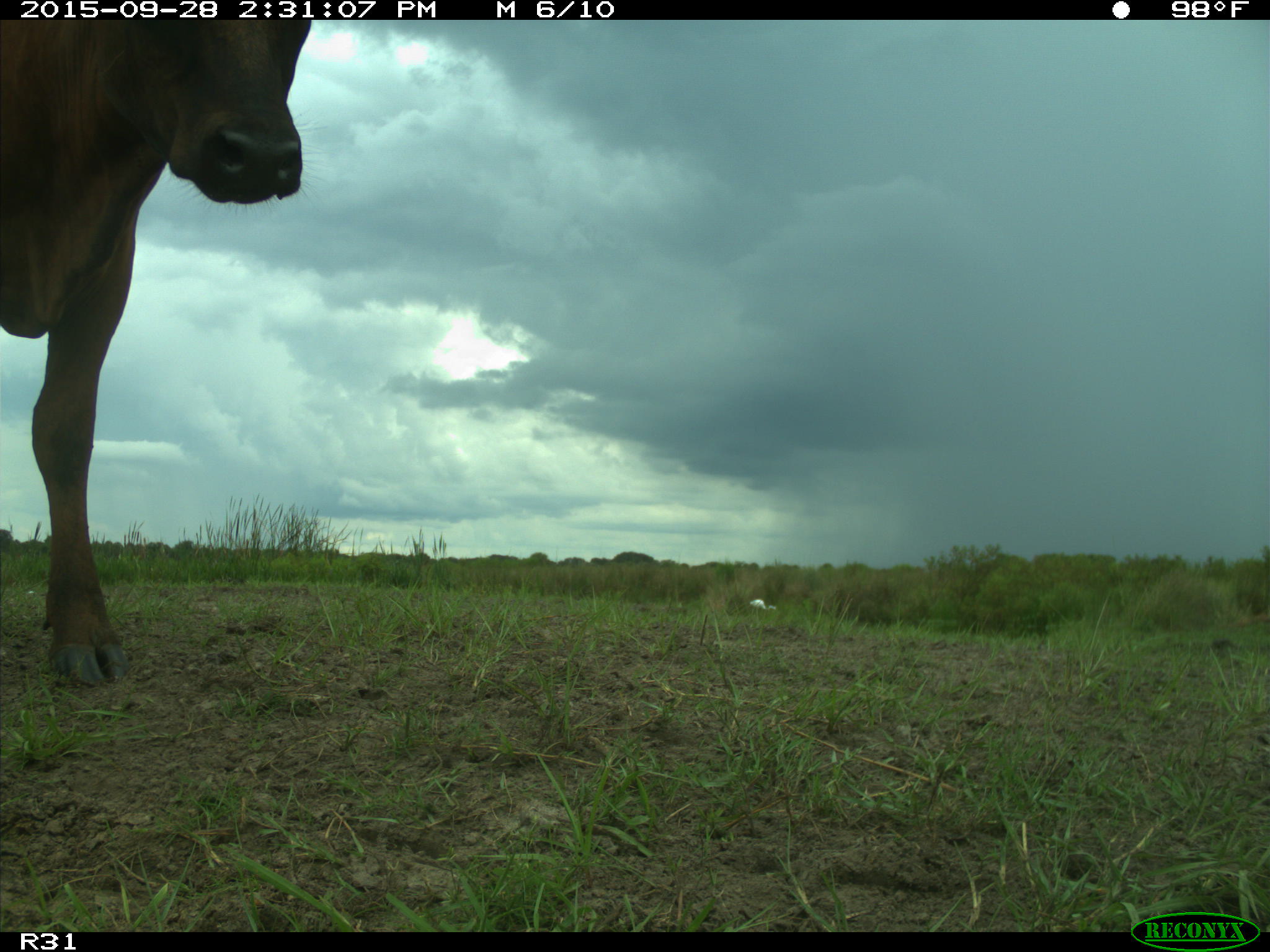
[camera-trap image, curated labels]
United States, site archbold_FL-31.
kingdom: Animalia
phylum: Chordata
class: Mammalia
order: Artiodactyla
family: Bovidae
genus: Bos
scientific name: Bos taurus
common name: domestic cow